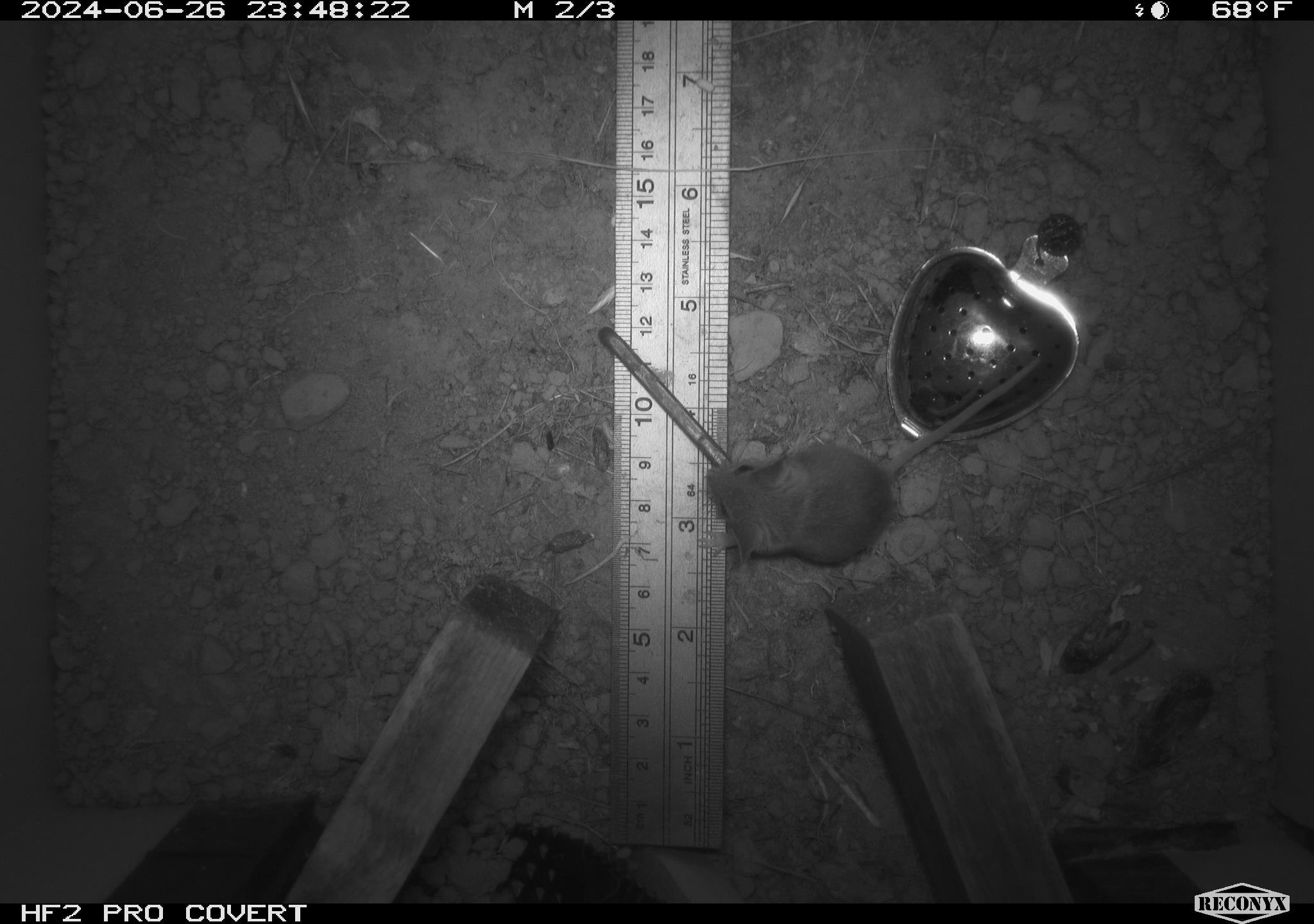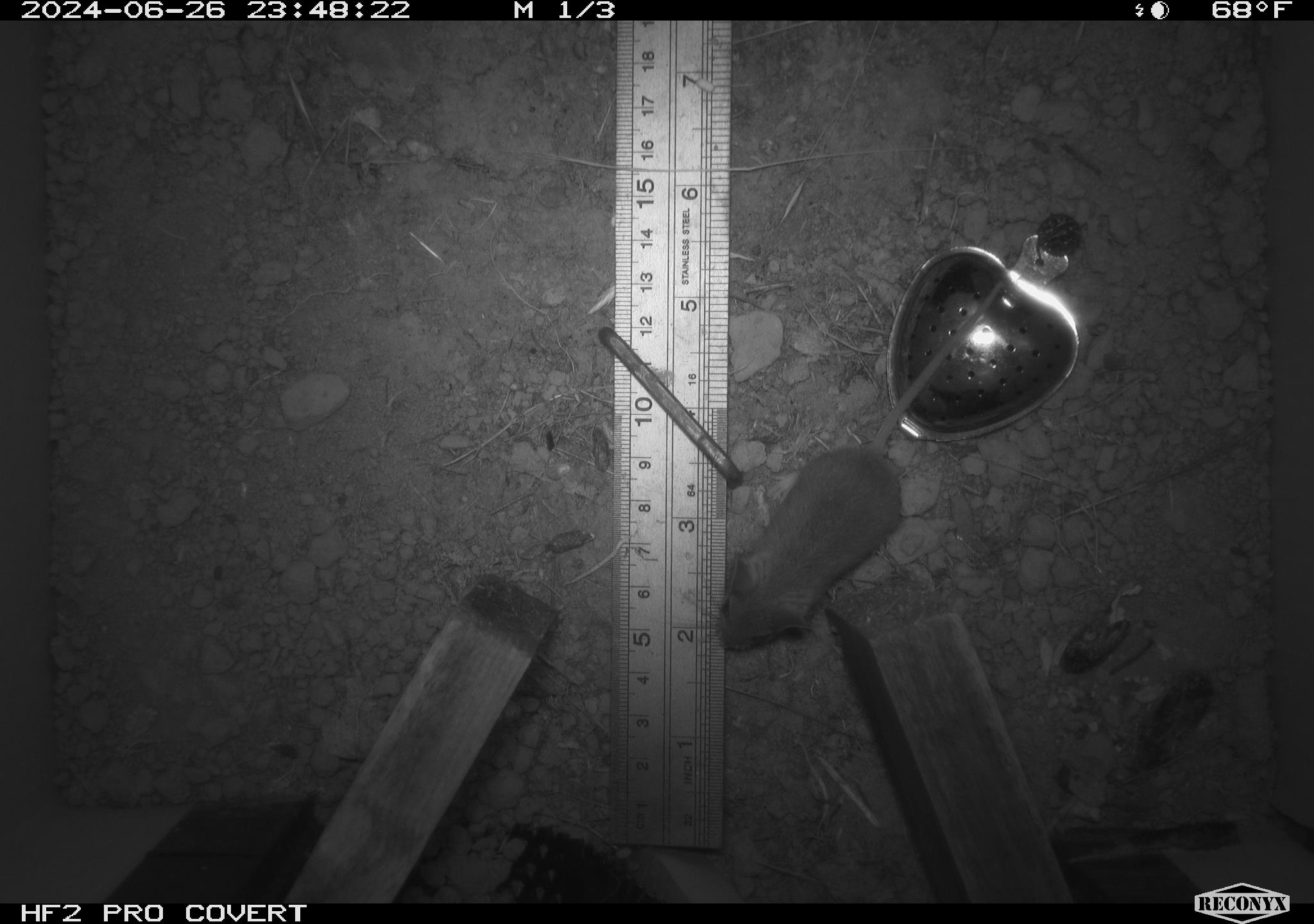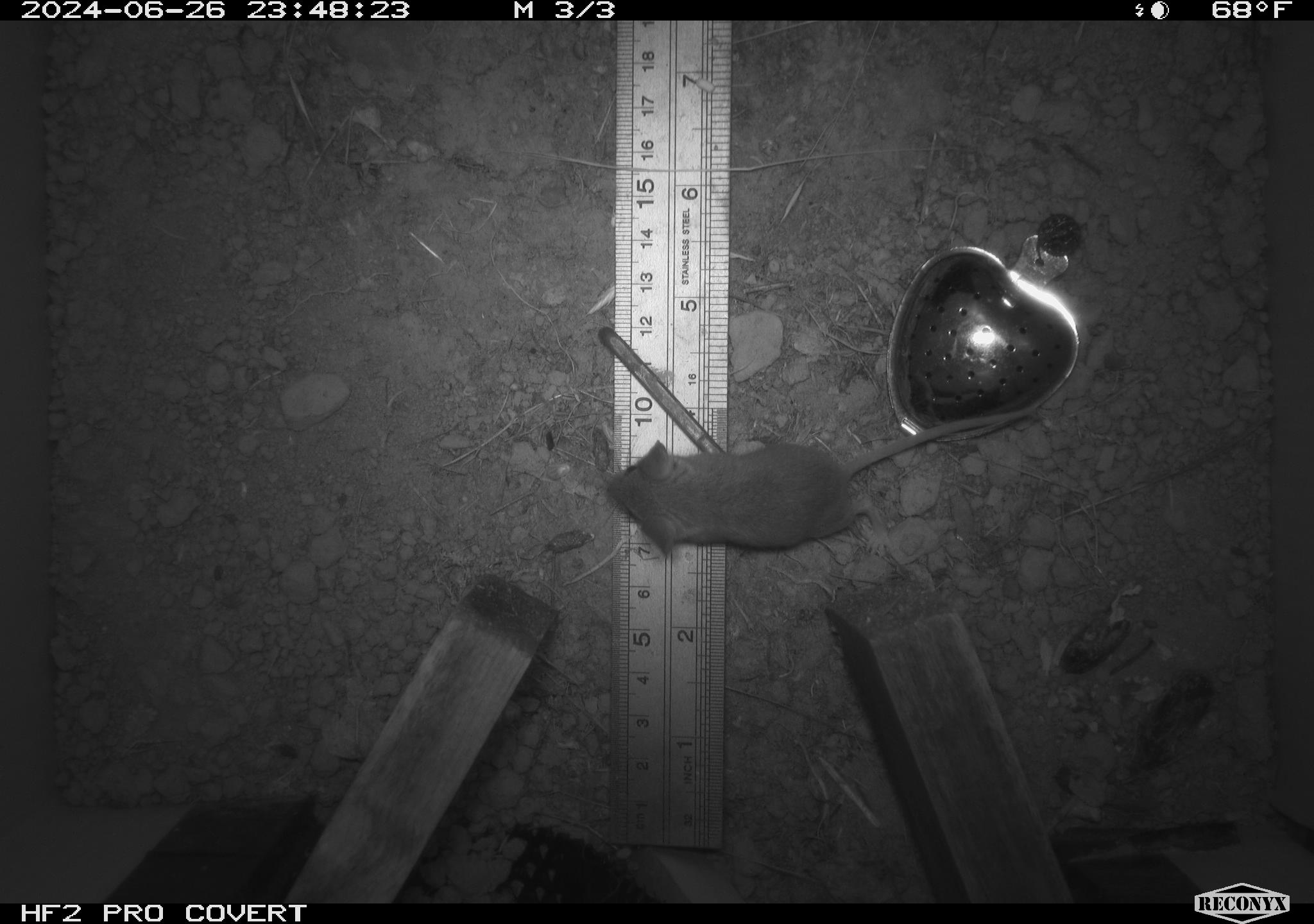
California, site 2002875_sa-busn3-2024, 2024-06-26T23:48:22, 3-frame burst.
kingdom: Animalia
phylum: Chordata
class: Mammalia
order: Rodentia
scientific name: Rodentia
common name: mouse species